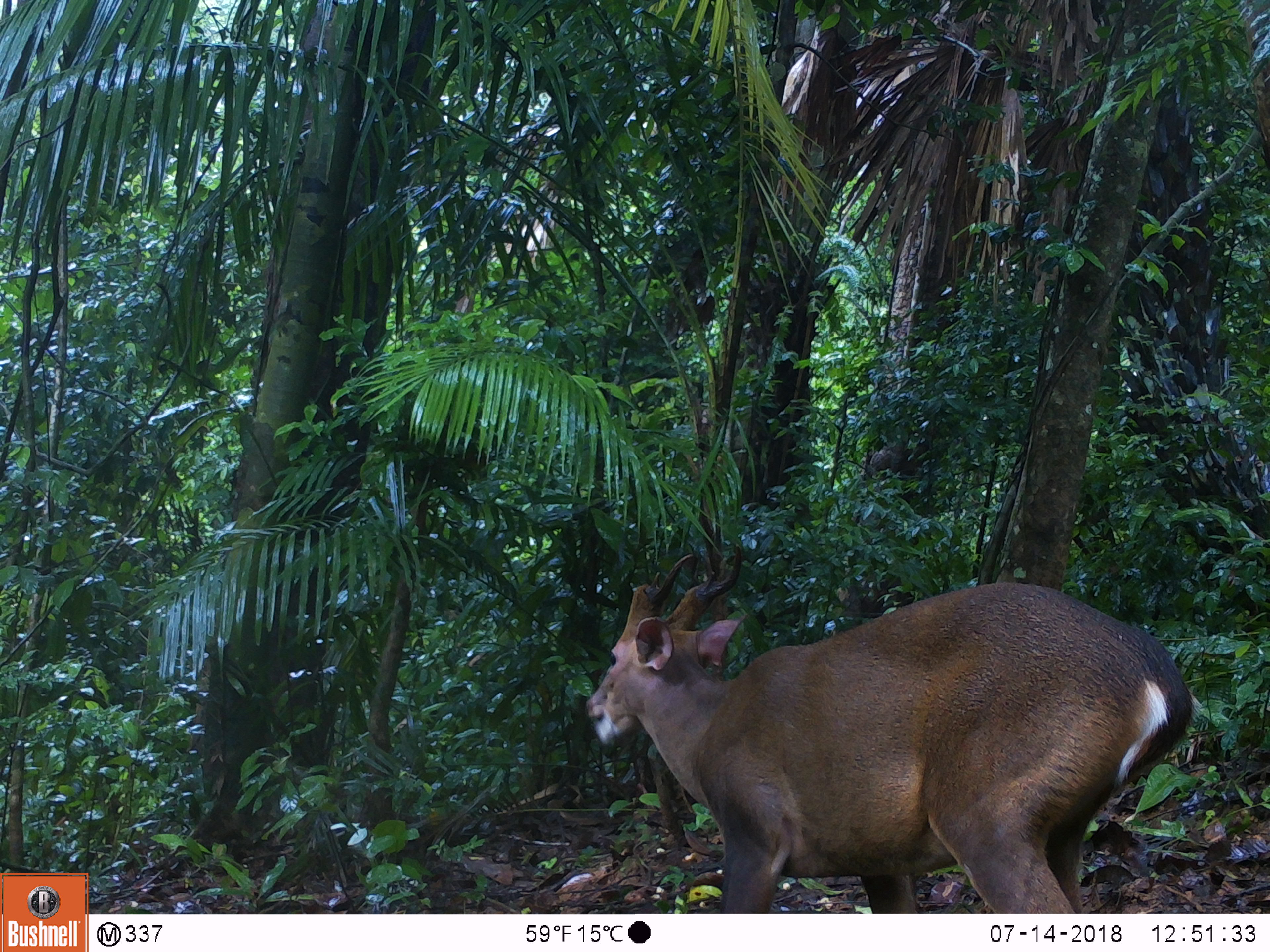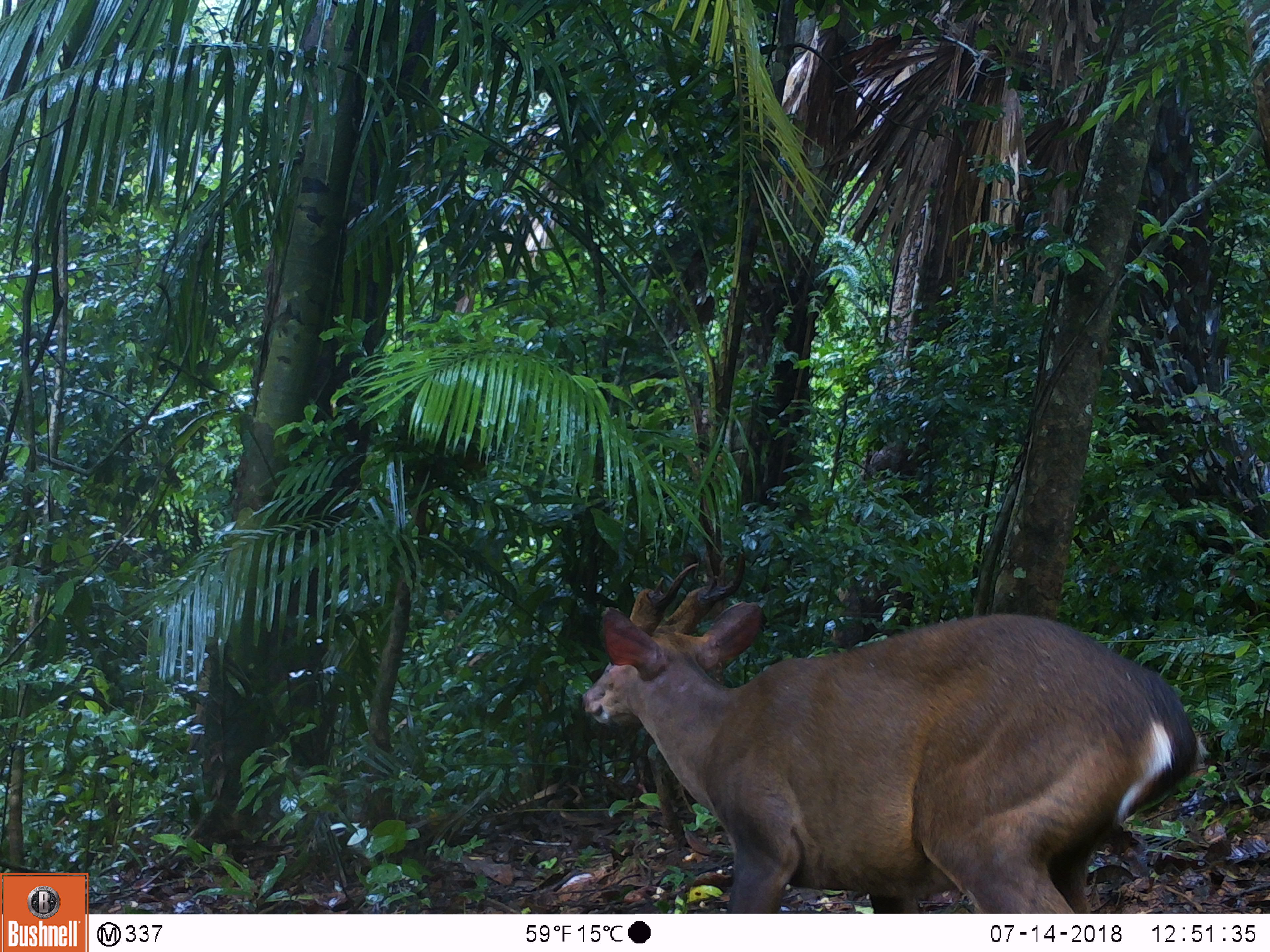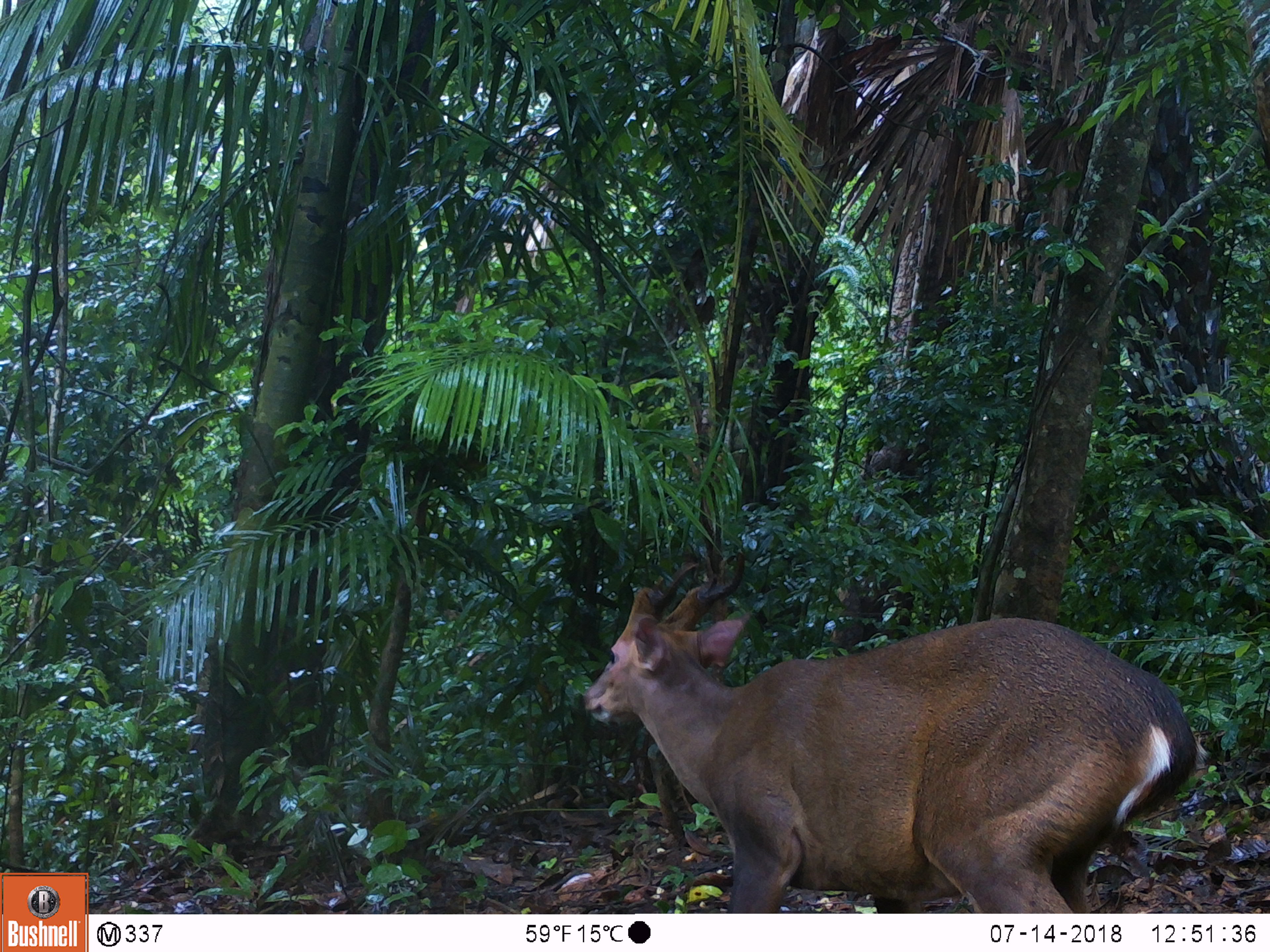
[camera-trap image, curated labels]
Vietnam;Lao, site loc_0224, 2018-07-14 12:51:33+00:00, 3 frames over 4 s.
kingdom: Animalia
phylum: Chordata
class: Mammalia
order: Artiodactyla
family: Cervidae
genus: Muntiacus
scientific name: Muntiacus vuquangensis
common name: large-antlered muntjac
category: large antlered muntjac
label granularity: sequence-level